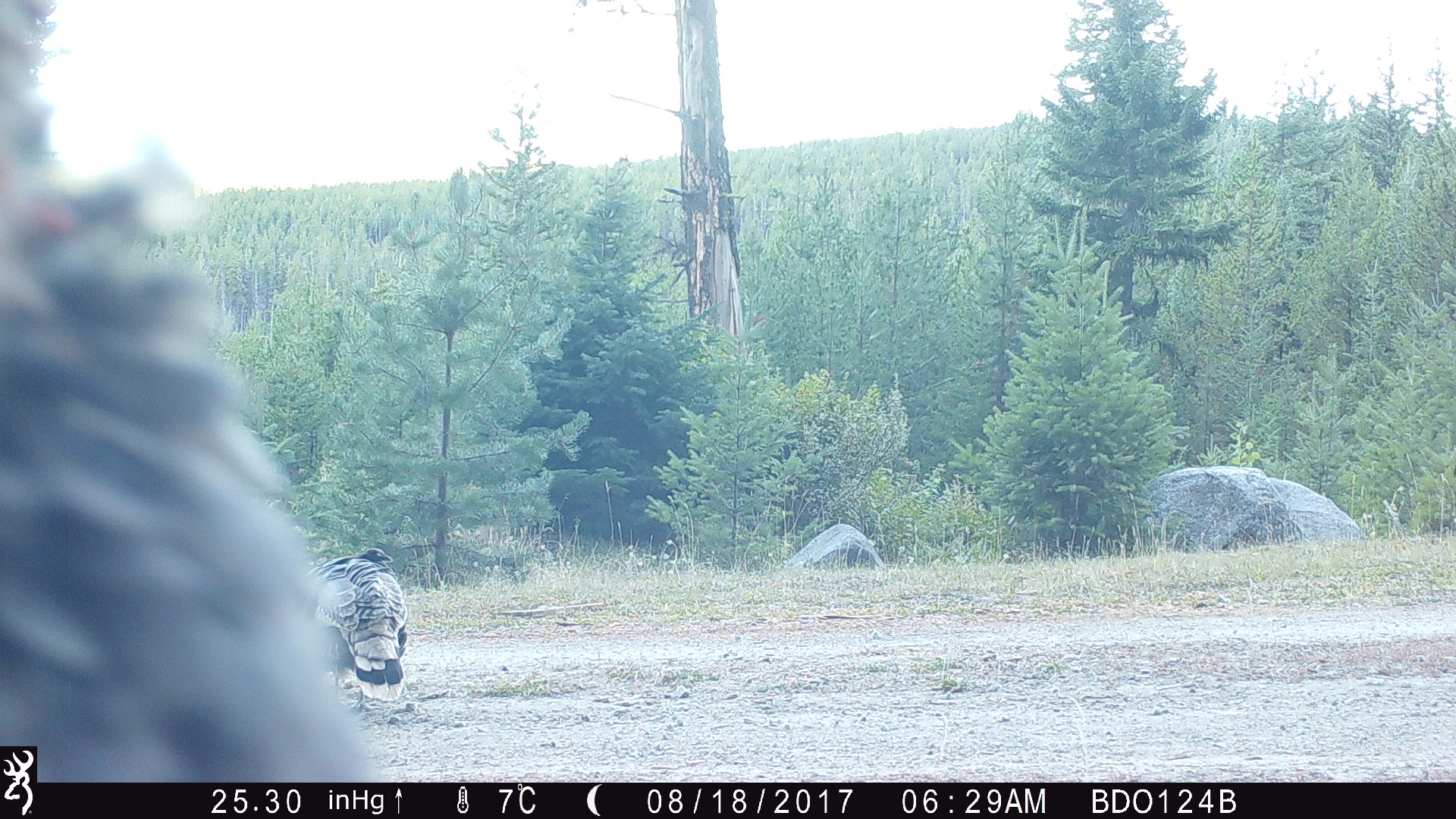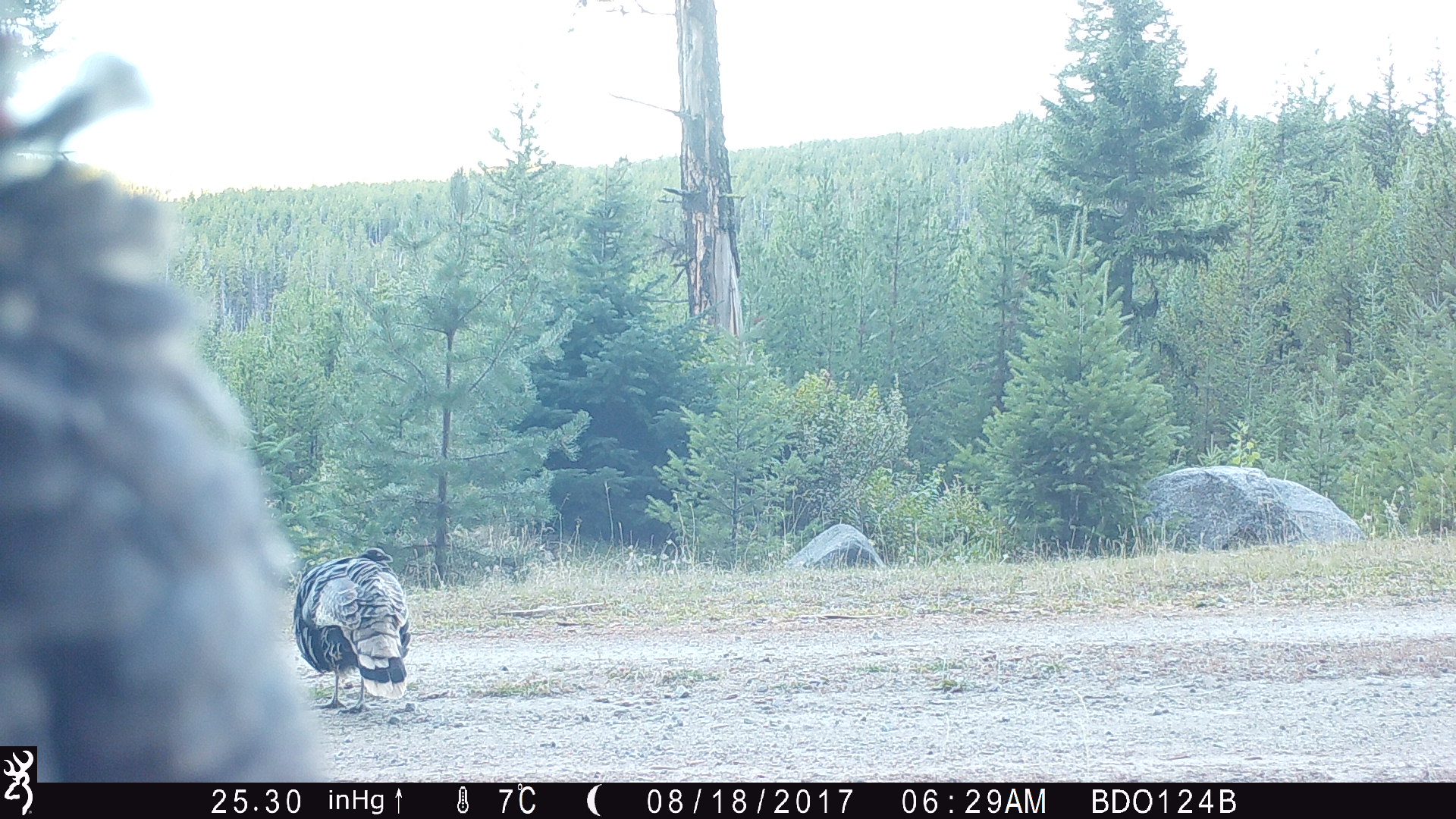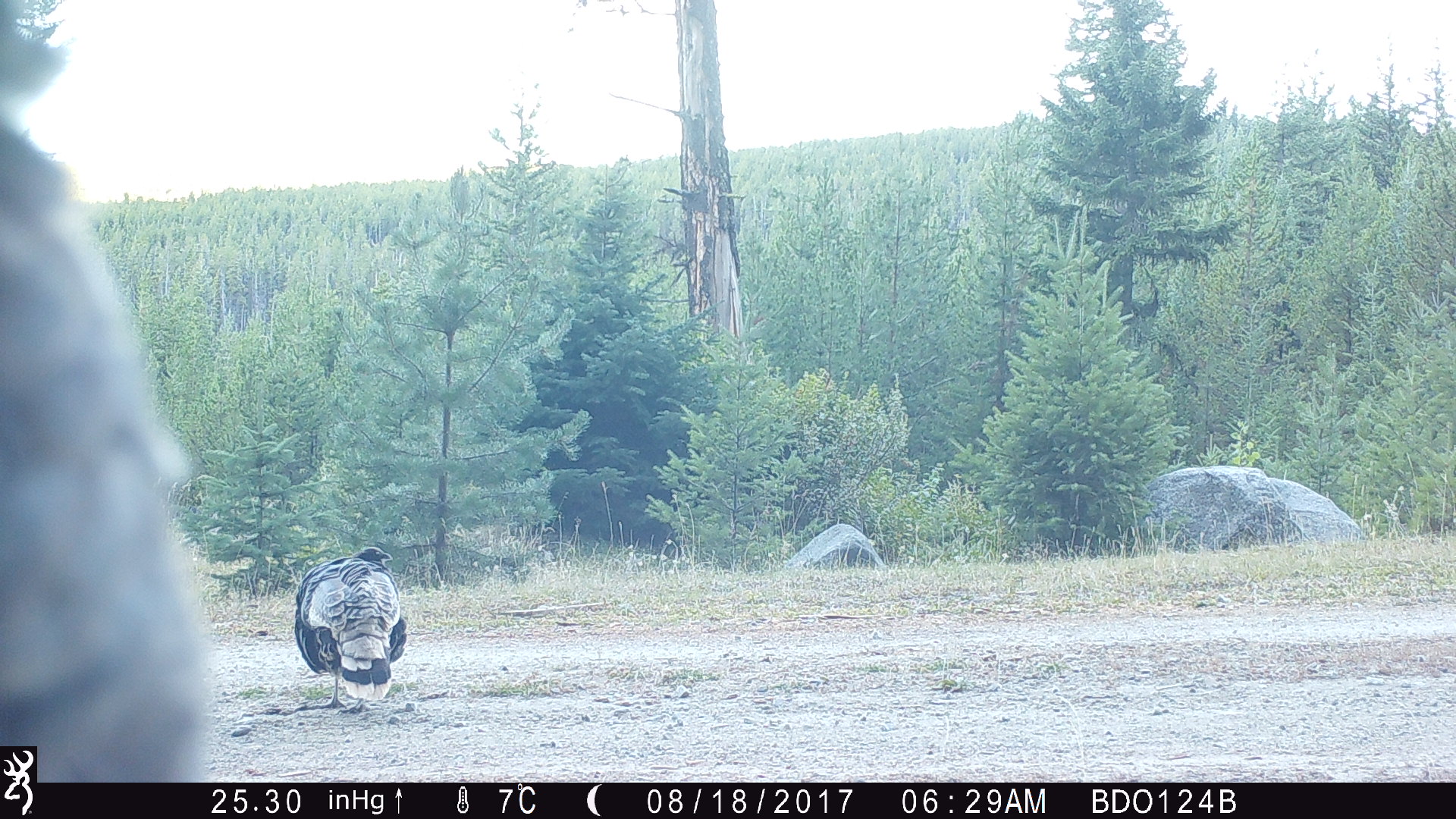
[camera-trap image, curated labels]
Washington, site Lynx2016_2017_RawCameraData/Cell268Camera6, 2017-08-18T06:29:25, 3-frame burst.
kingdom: Animalia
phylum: Chordata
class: Aves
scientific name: Aves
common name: birds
Aves (birds). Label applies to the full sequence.